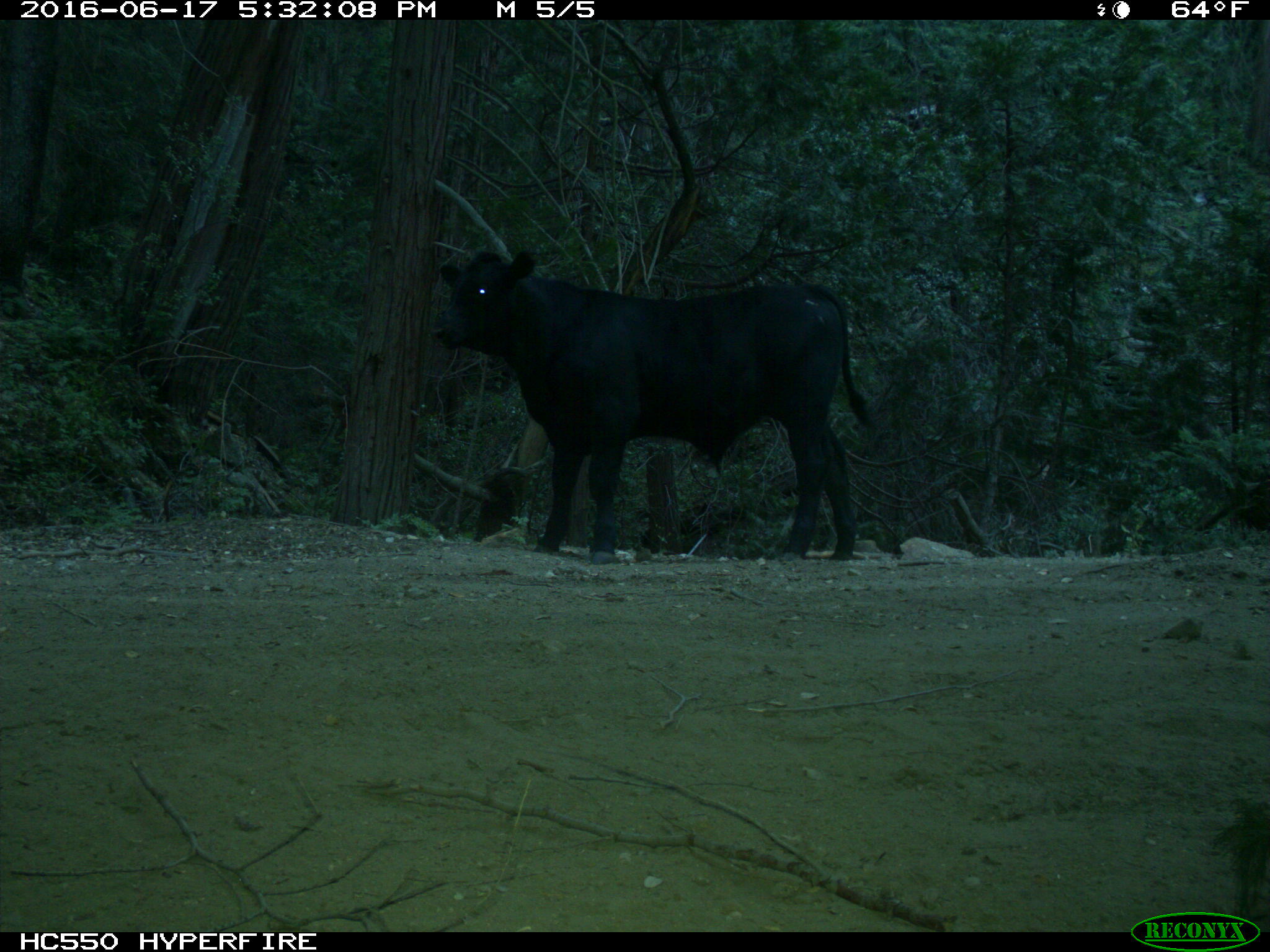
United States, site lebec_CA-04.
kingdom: Animalia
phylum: Chordata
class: Mammalia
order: Artiodactyla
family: Bovidae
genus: Bos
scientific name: Bos taurus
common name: domestic cow